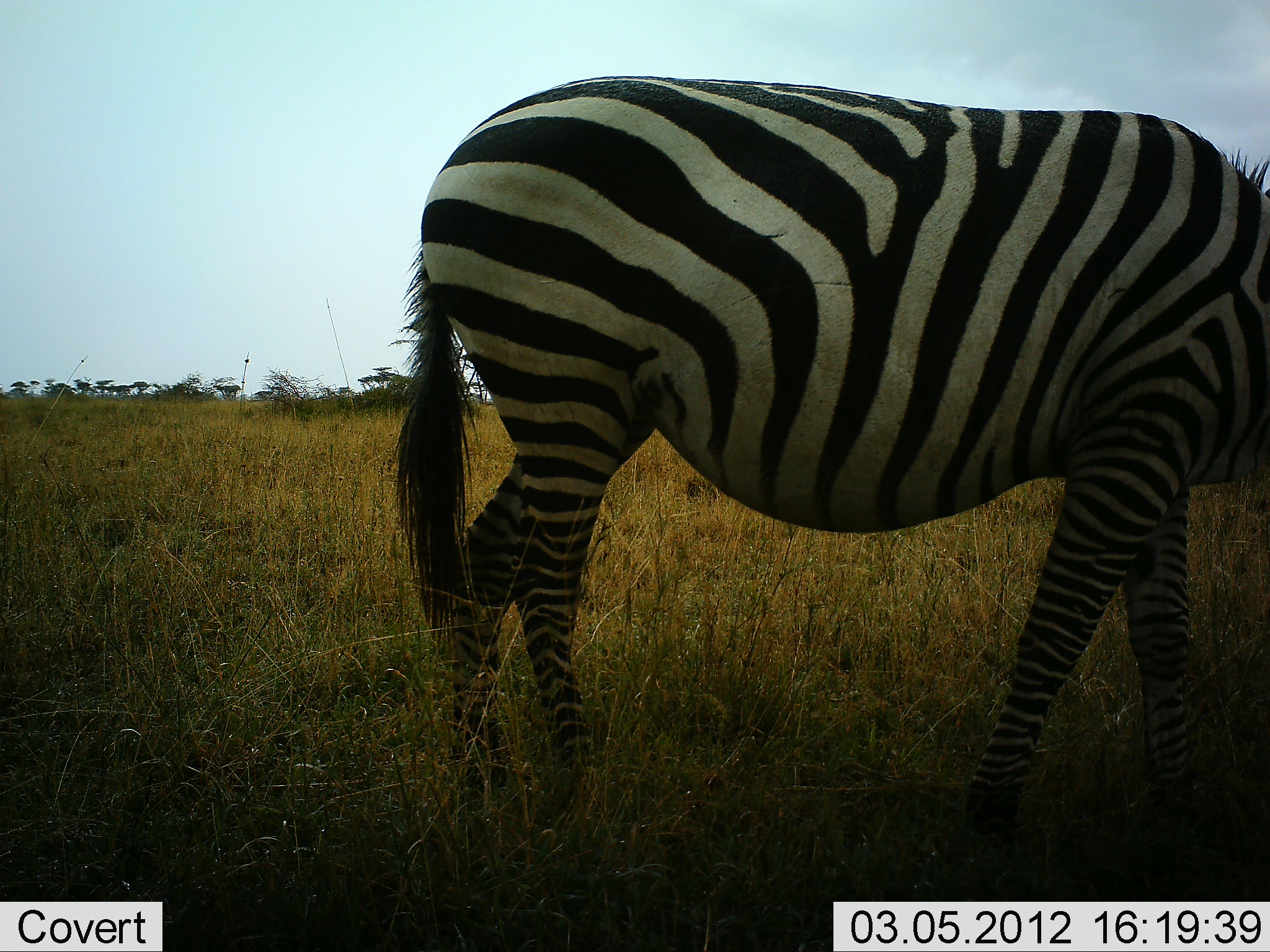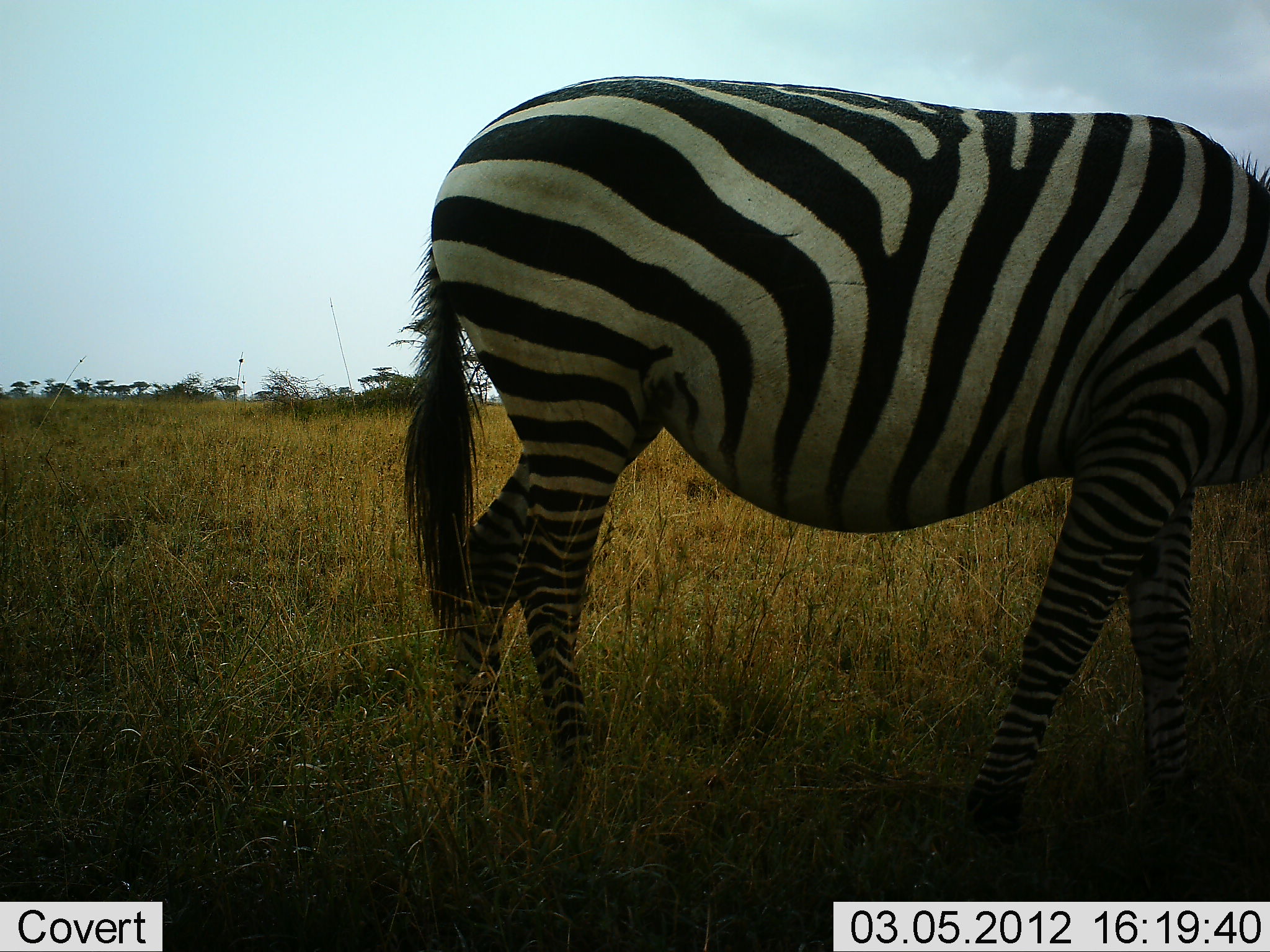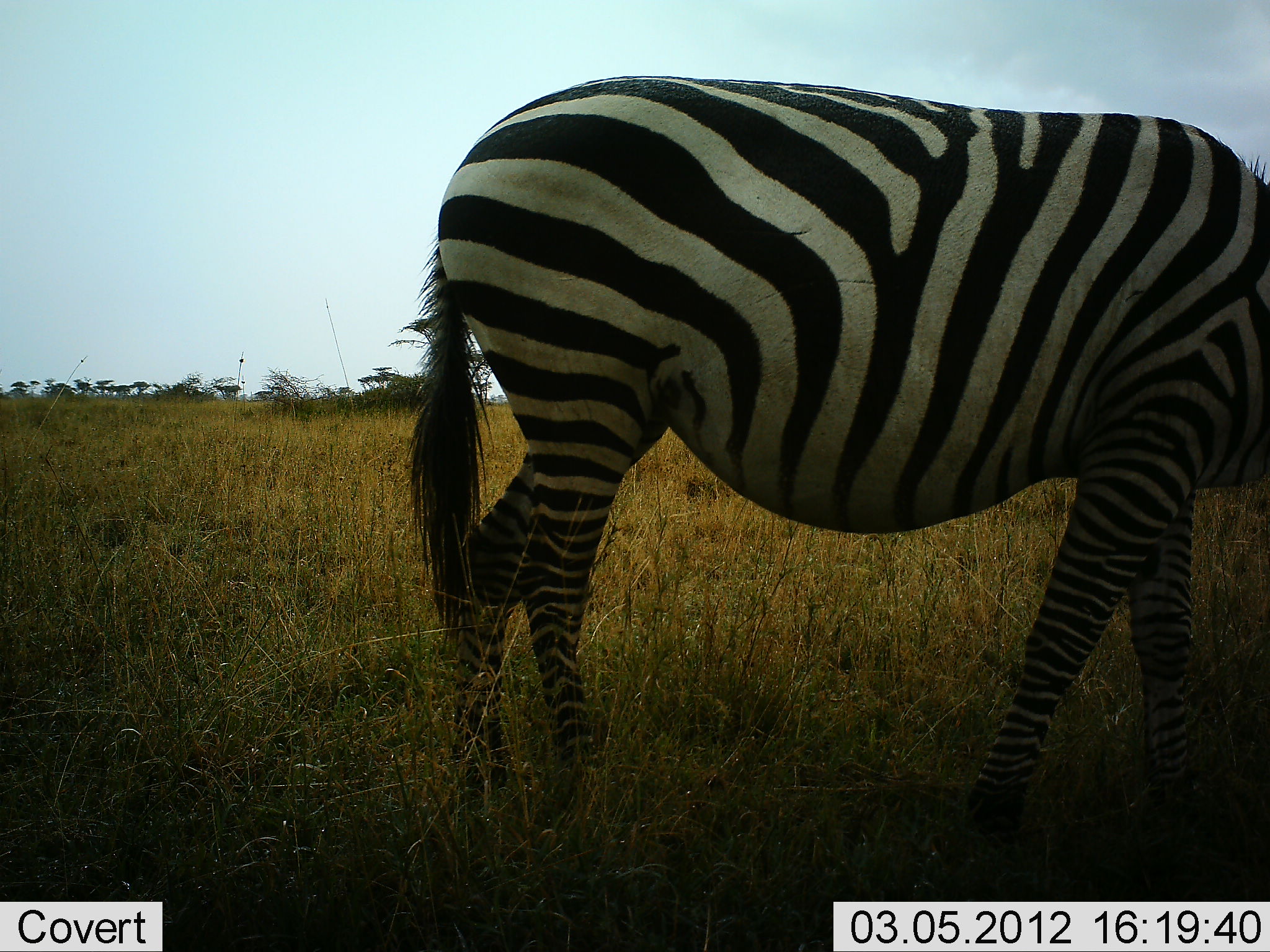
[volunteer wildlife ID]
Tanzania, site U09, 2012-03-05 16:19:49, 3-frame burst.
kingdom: Animalia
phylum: Chordata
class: Mammalia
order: Perissodactyla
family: Equidae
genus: Equus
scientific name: Equus quagga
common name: plains zebra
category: zebra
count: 1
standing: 59%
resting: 0%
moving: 0%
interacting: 0%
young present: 0%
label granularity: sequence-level